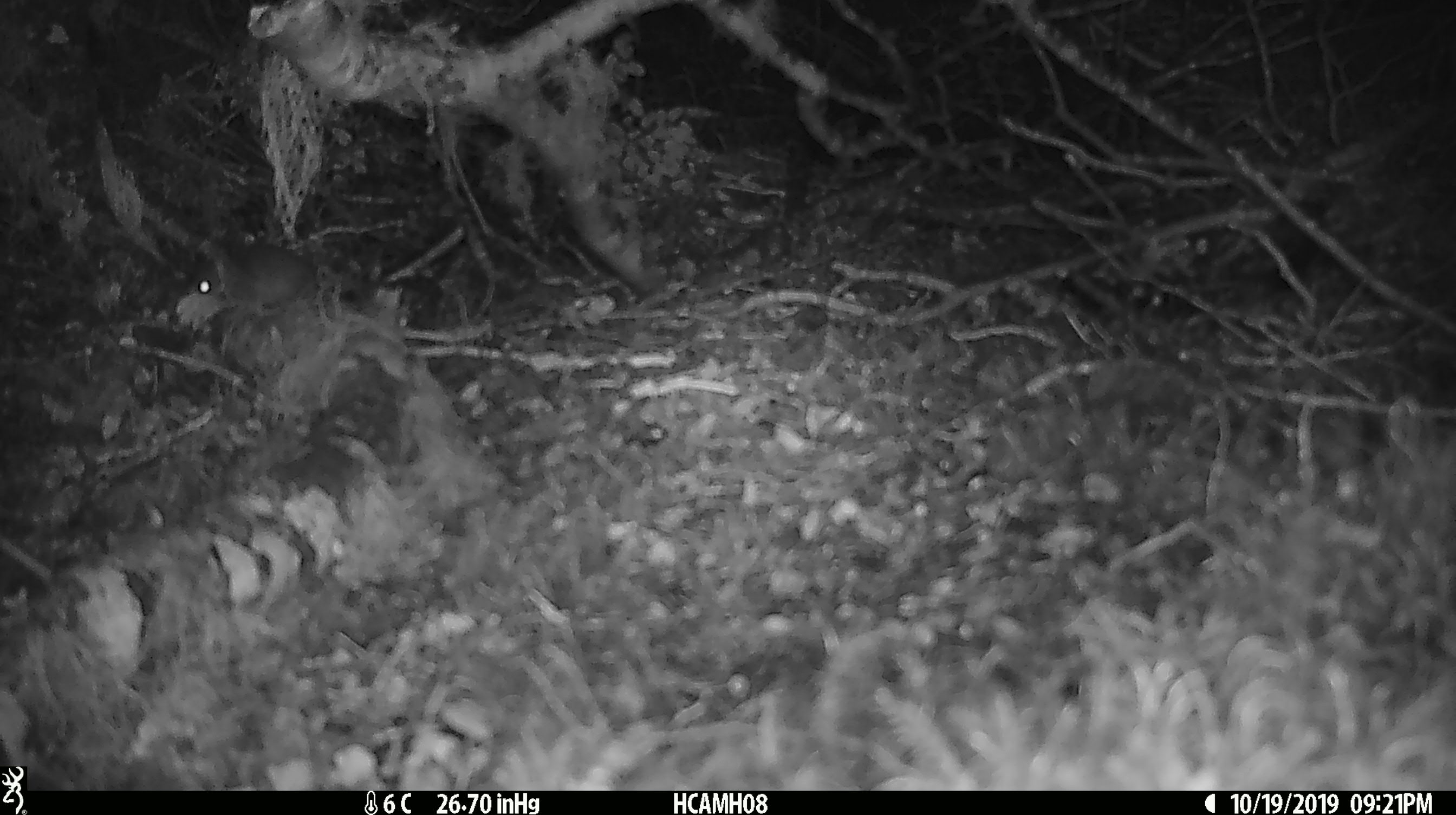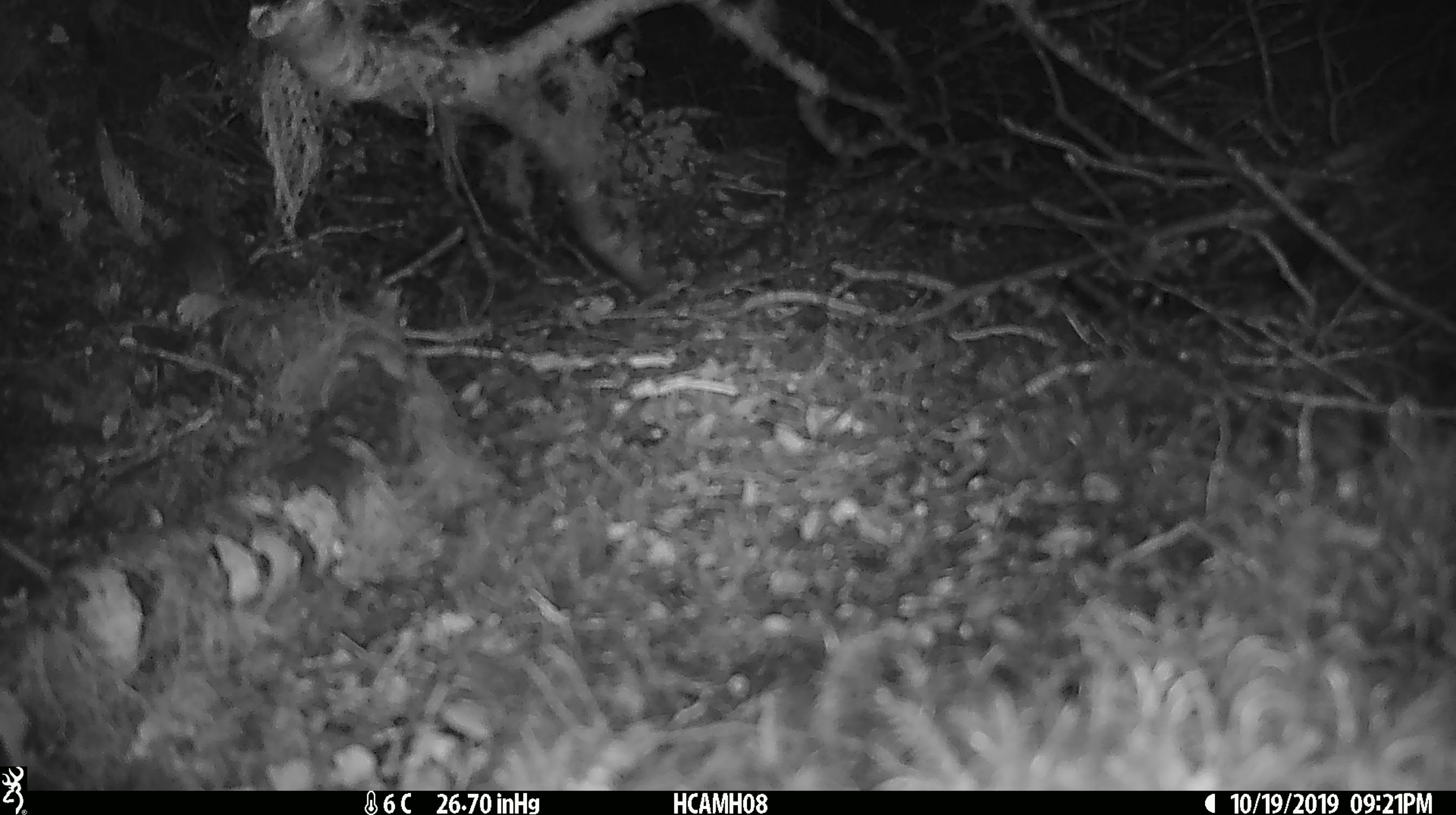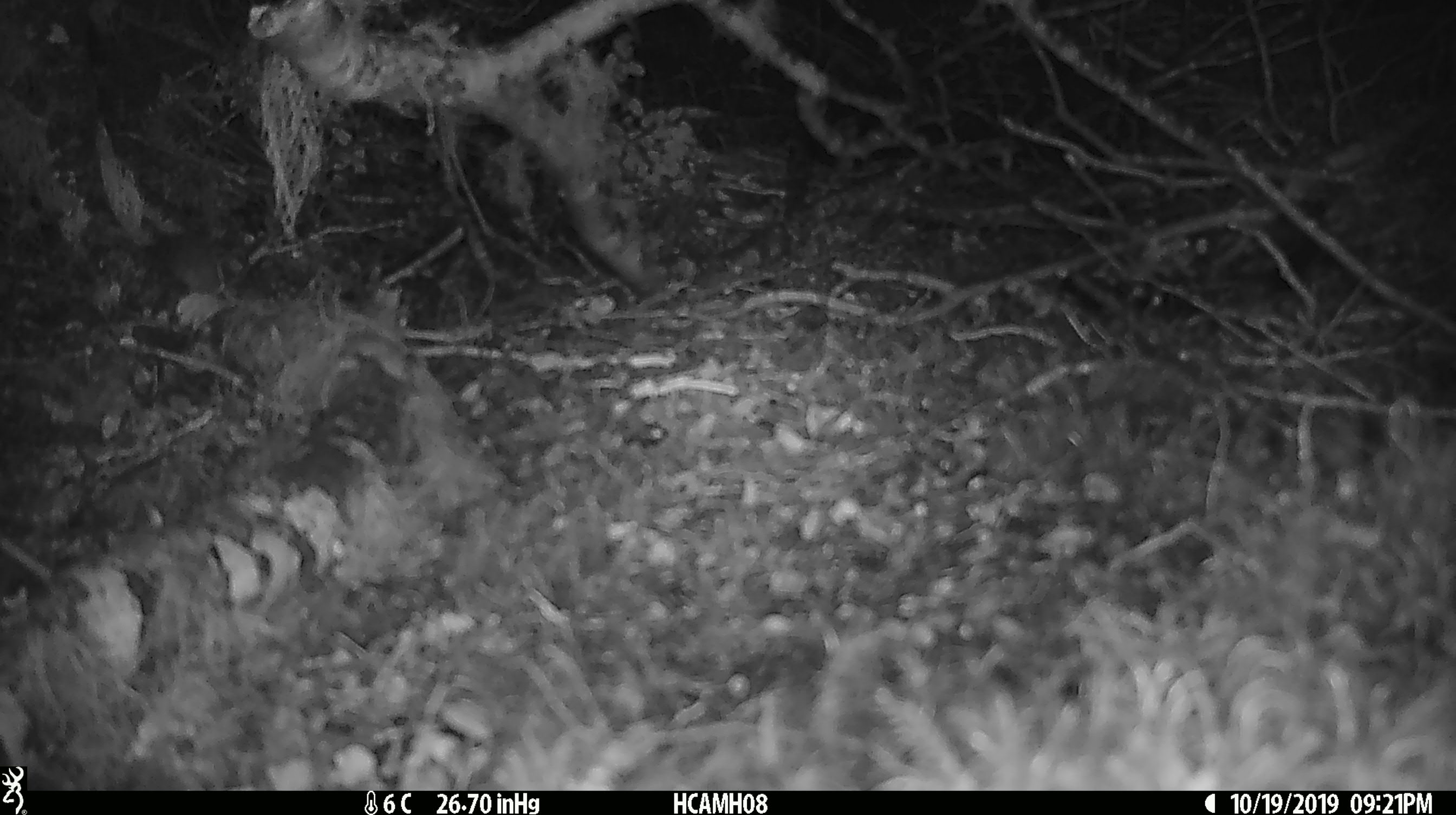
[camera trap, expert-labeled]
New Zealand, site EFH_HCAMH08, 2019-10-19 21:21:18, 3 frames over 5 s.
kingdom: Animalia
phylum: Chordata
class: Mammalia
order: Rodentia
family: Muridae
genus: Mus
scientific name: Mus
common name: mouse